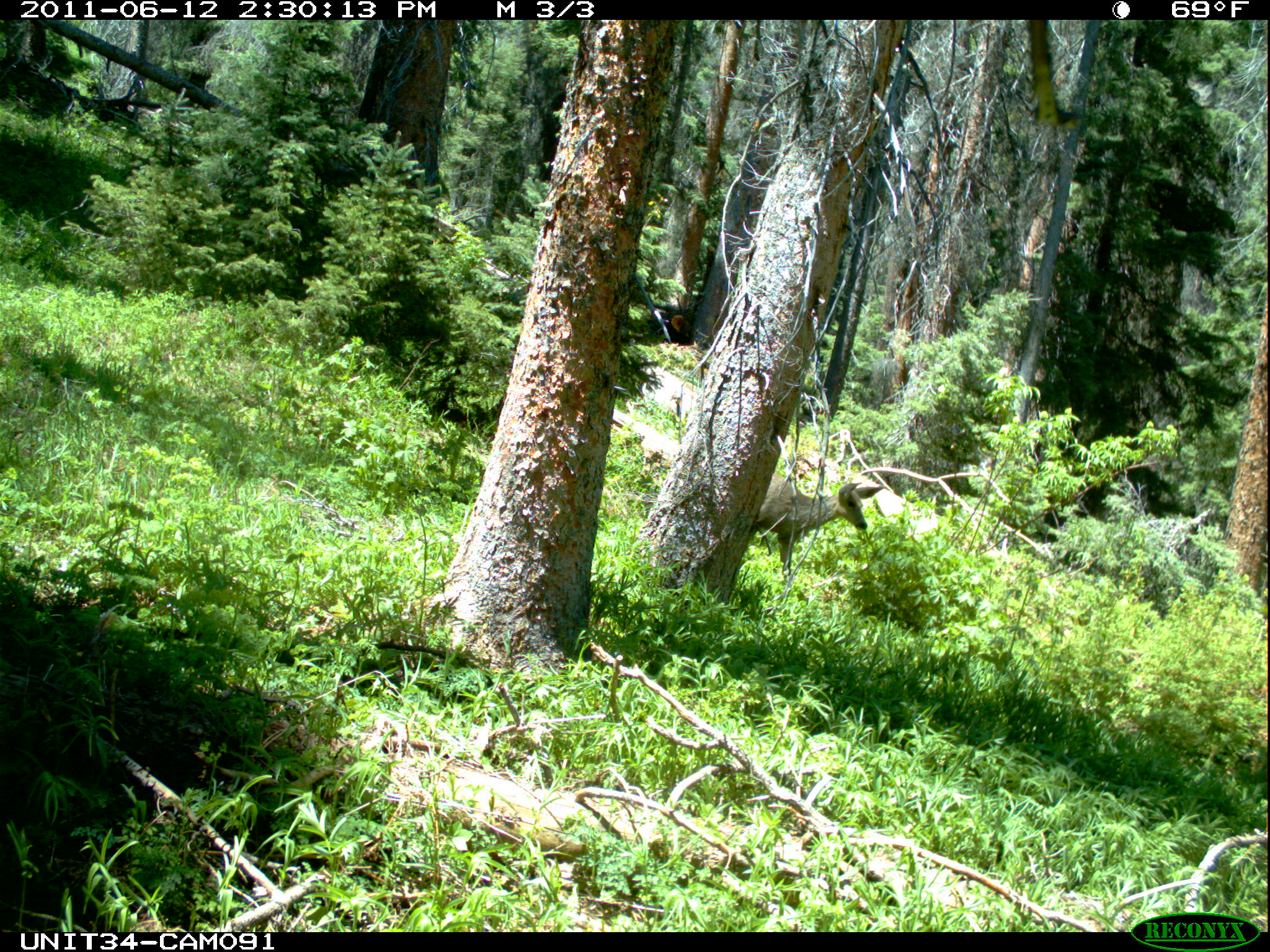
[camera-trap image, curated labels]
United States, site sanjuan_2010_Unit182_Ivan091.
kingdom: Animalia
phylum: Chordata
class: Mammalia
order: Artiodactyla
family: Cervidae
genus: Odocoileus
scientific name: Odocoileus hemionus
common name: mule deer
Odocoileus hemionus (mule deer).